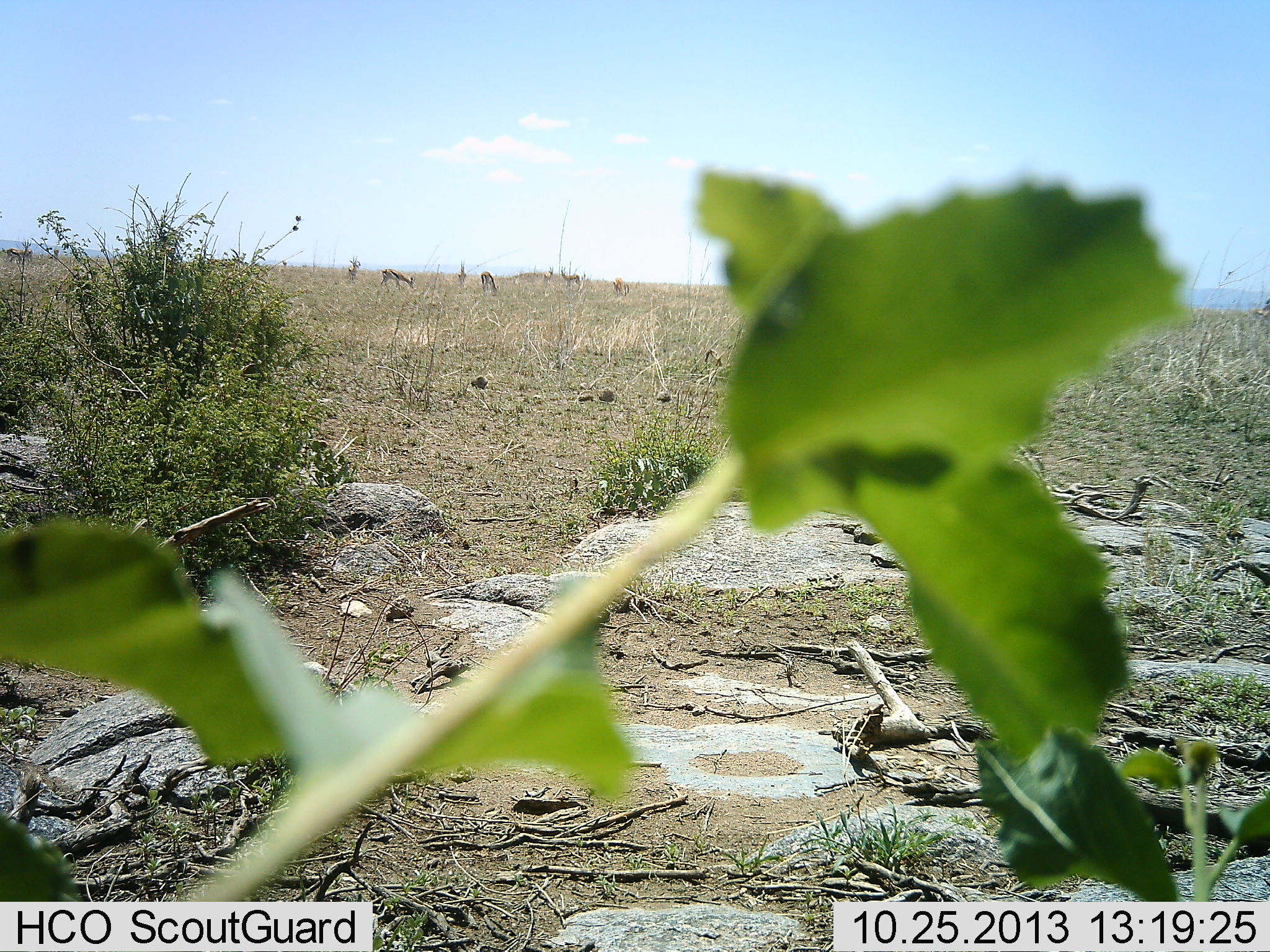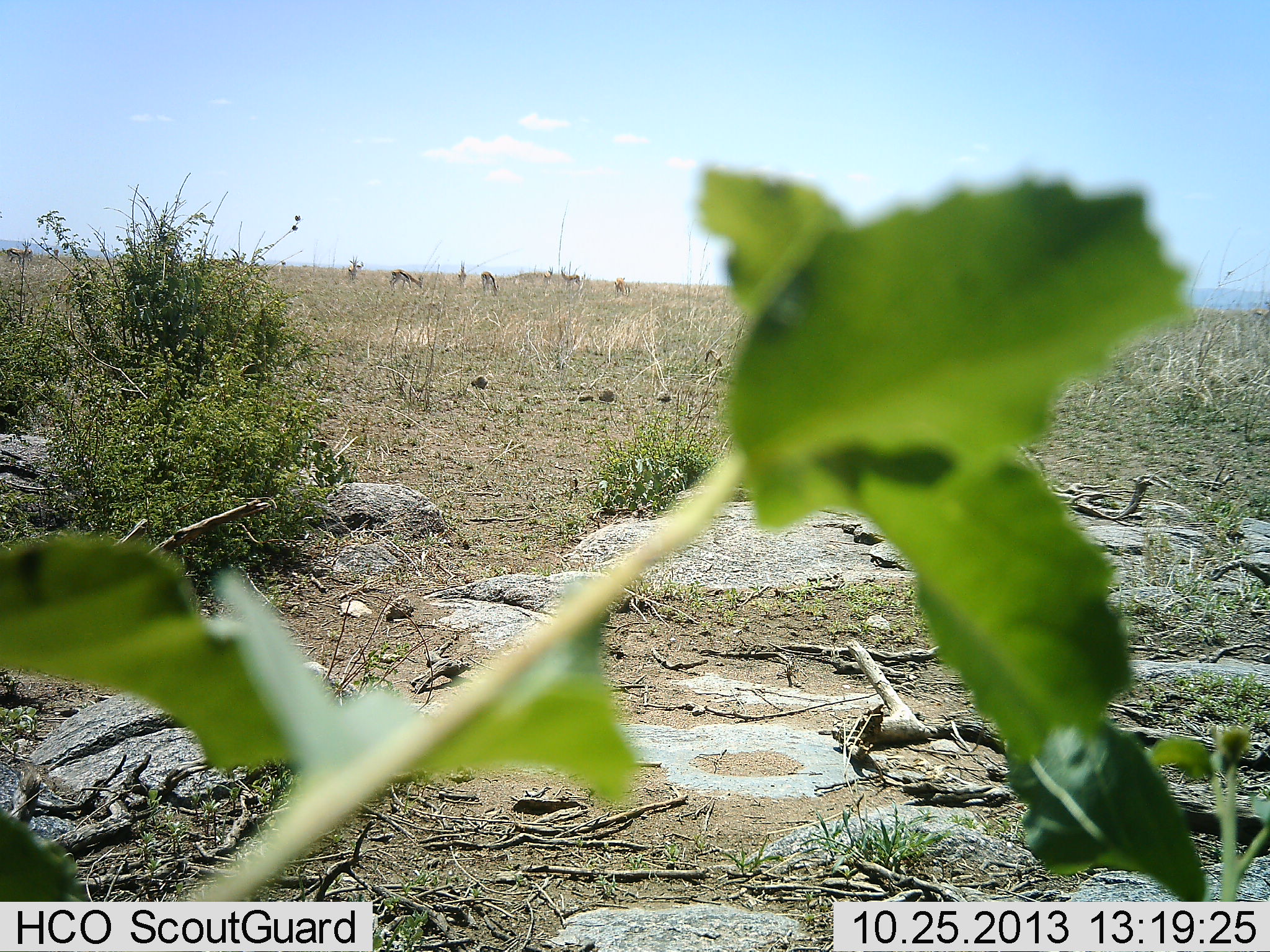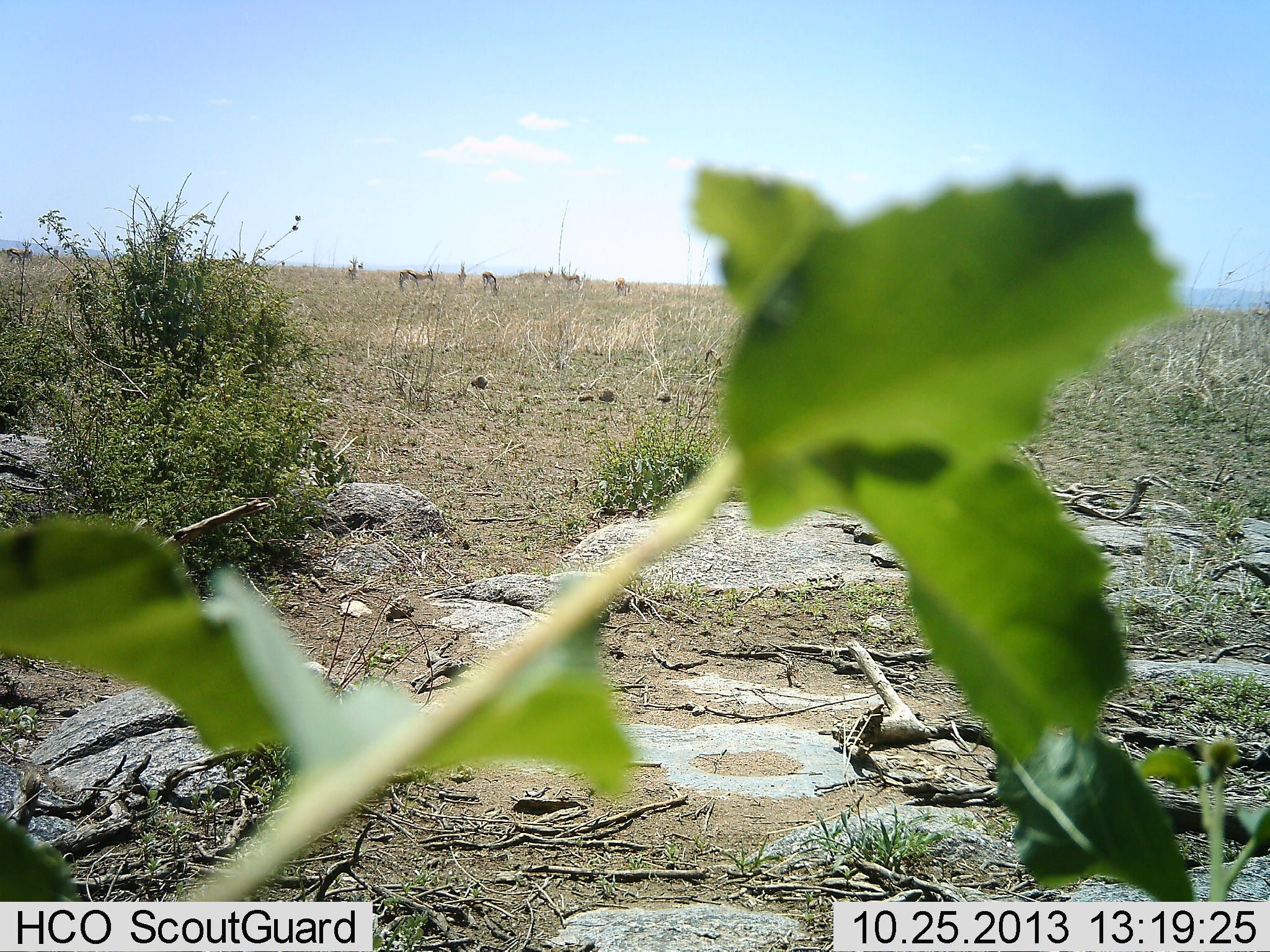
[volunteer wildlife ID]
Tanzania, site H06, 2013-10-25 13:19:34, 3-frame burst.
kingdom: Animalia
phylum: Chordata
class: Mammalia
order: Artiodactyla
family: Bovidae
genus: Eudorcas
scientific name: Eudorcas thomsonii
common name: thomson's gazelle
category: gazellethomsons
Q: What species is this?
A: Gazellethomsons (thomson's gazelle) (Eudorcas thomsonii).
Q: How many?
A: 6.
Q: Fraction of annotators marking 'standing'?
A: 80%.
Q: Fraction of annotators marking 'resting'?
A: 0%.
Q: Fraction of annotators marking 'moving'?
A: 40%.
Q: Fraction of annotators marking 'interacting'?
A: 0%.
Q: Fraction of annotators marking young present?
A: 0%.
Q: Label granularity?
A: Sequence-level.